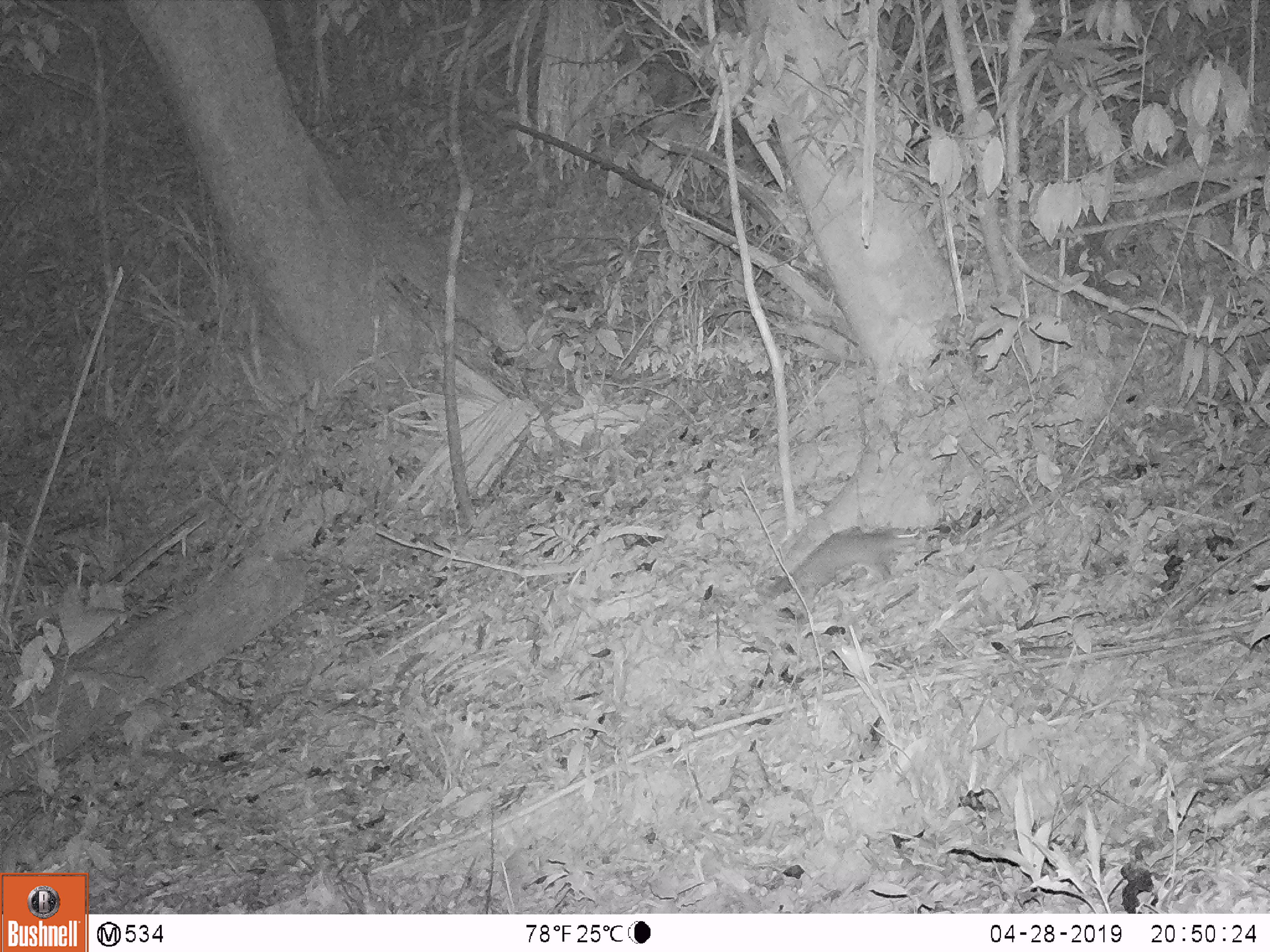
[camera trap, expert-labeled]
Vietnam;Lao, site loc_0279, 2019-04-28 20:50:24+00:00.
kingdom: Animalia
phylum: Chordata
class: Mammalia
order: Carnivora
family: Mustelidae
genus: Melogale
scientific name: Melogale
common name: ferret badger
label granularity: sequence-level